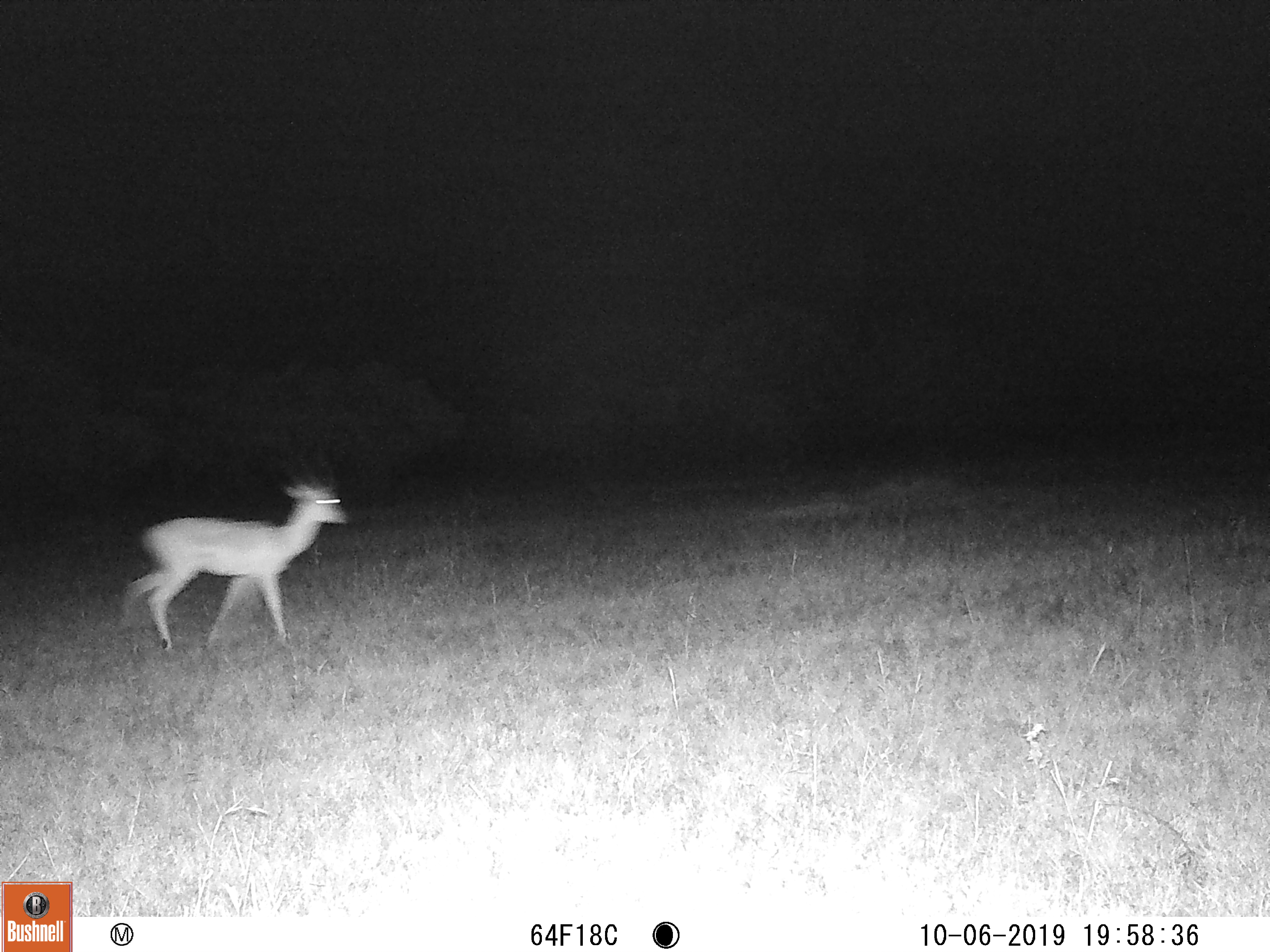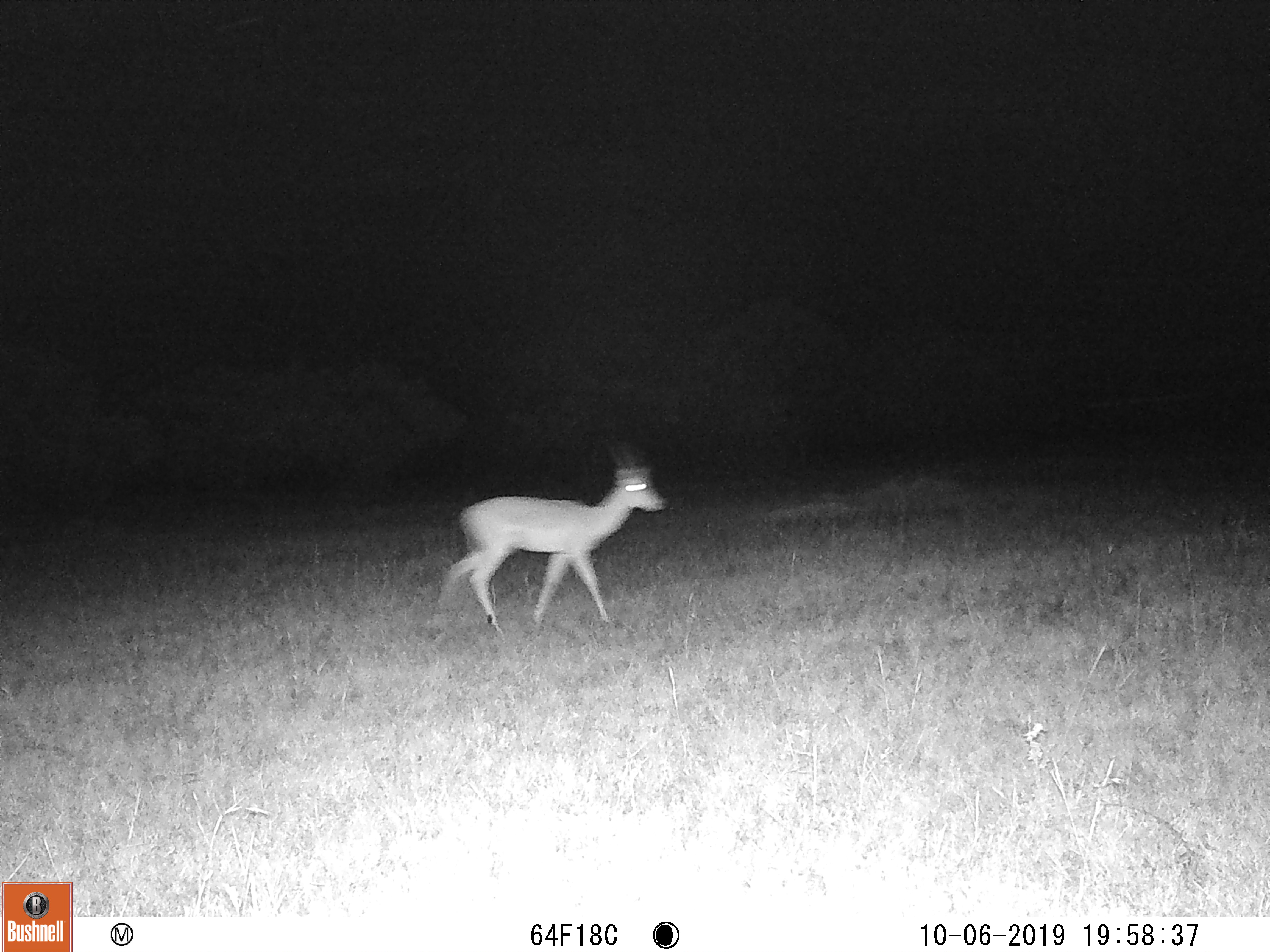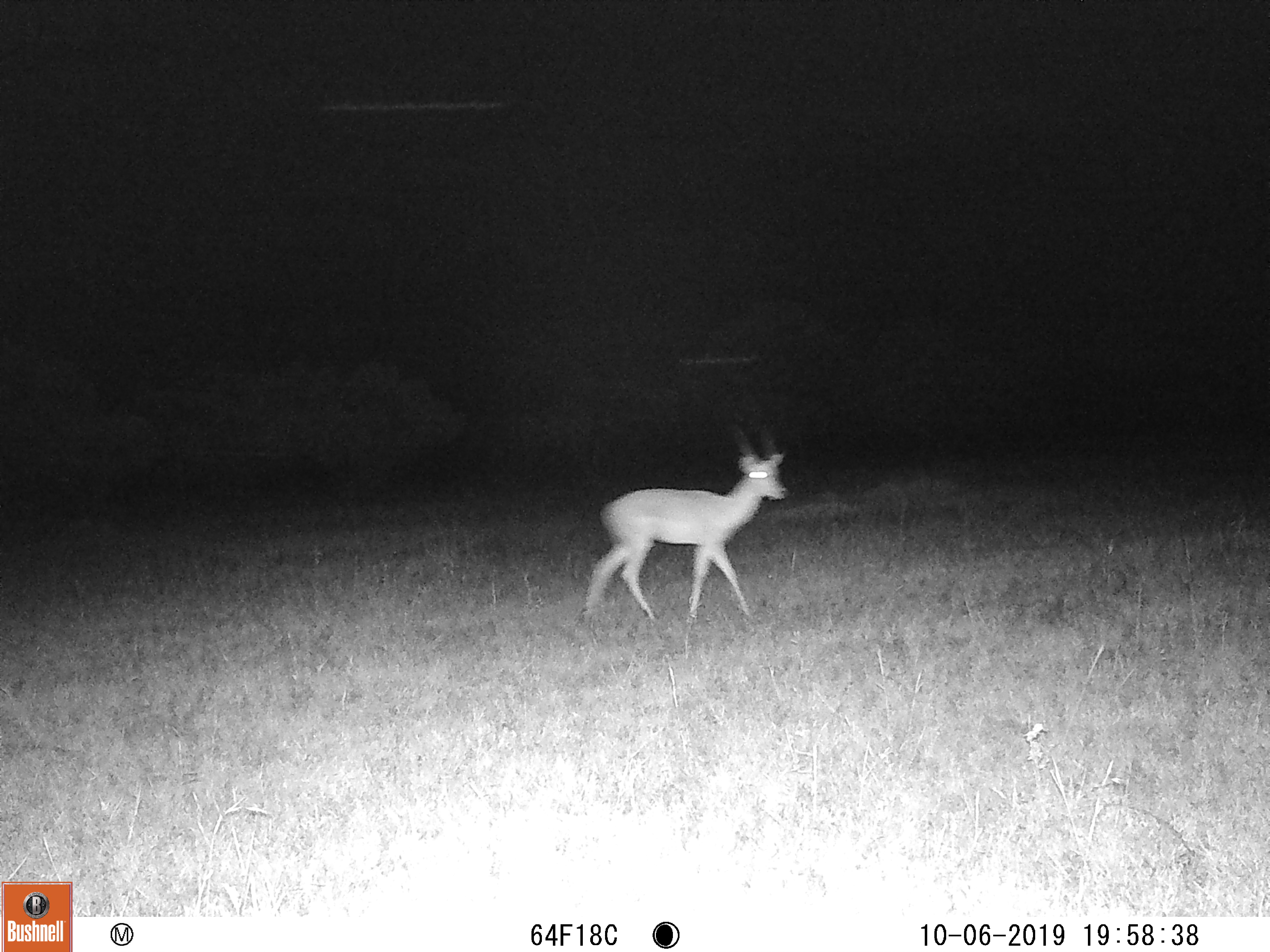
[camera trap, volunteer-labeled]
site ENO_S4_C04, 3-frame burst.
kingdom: Animalia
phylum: Chordata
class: Mammalia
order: Artiodactyla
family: Bovidae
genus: Aepyceros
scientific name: Aepyceros melampus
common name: impala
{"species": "impala (Aepyceros melampus)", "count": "1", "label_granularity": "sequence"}